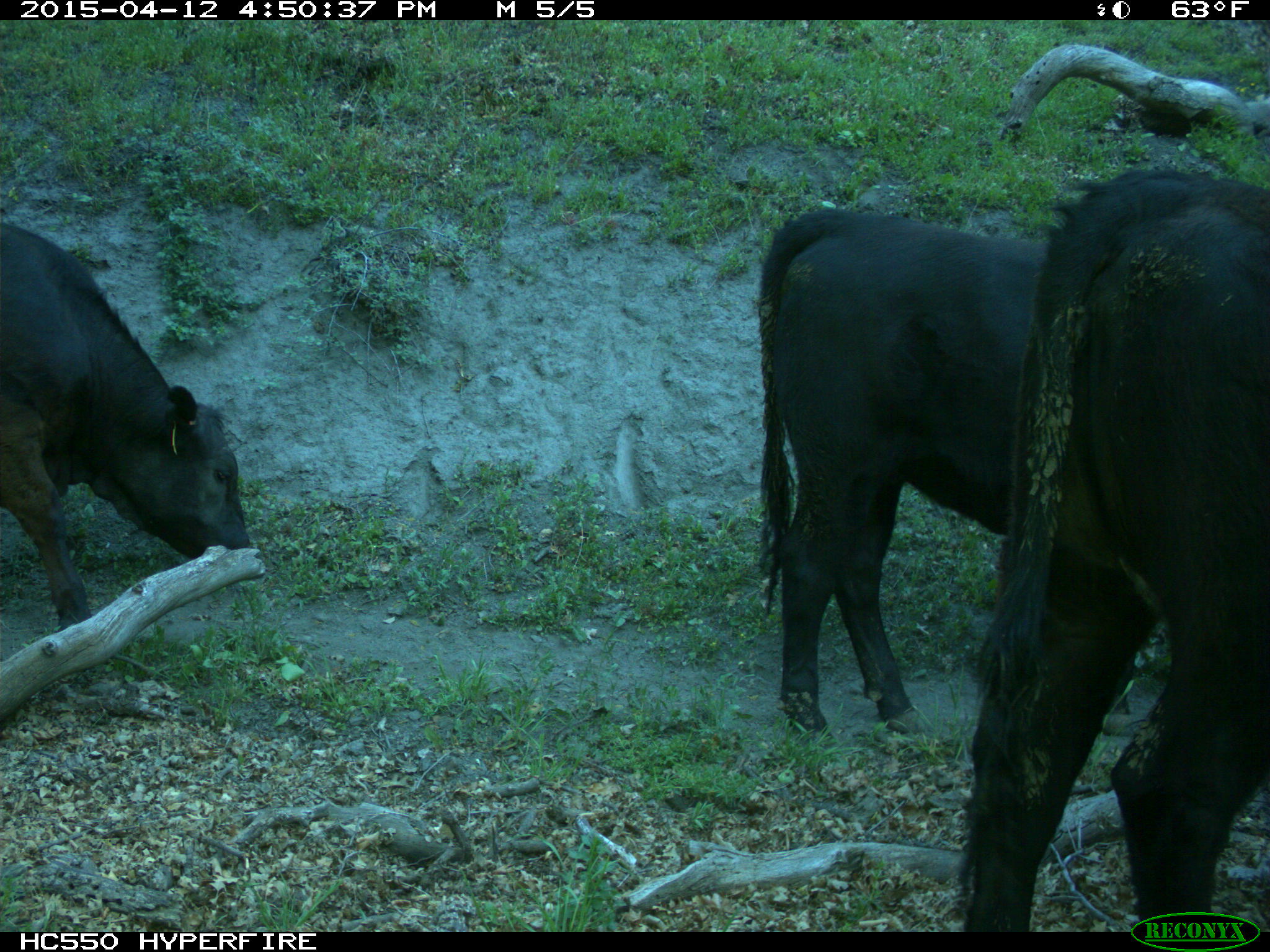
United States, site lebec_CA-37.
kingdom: Animalia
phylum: Chordata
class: Mammalia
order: Artiodactyla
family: Bovidae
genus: Bos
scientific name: Bos taurus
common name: domestic cow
Bos taurus (domestic cow).